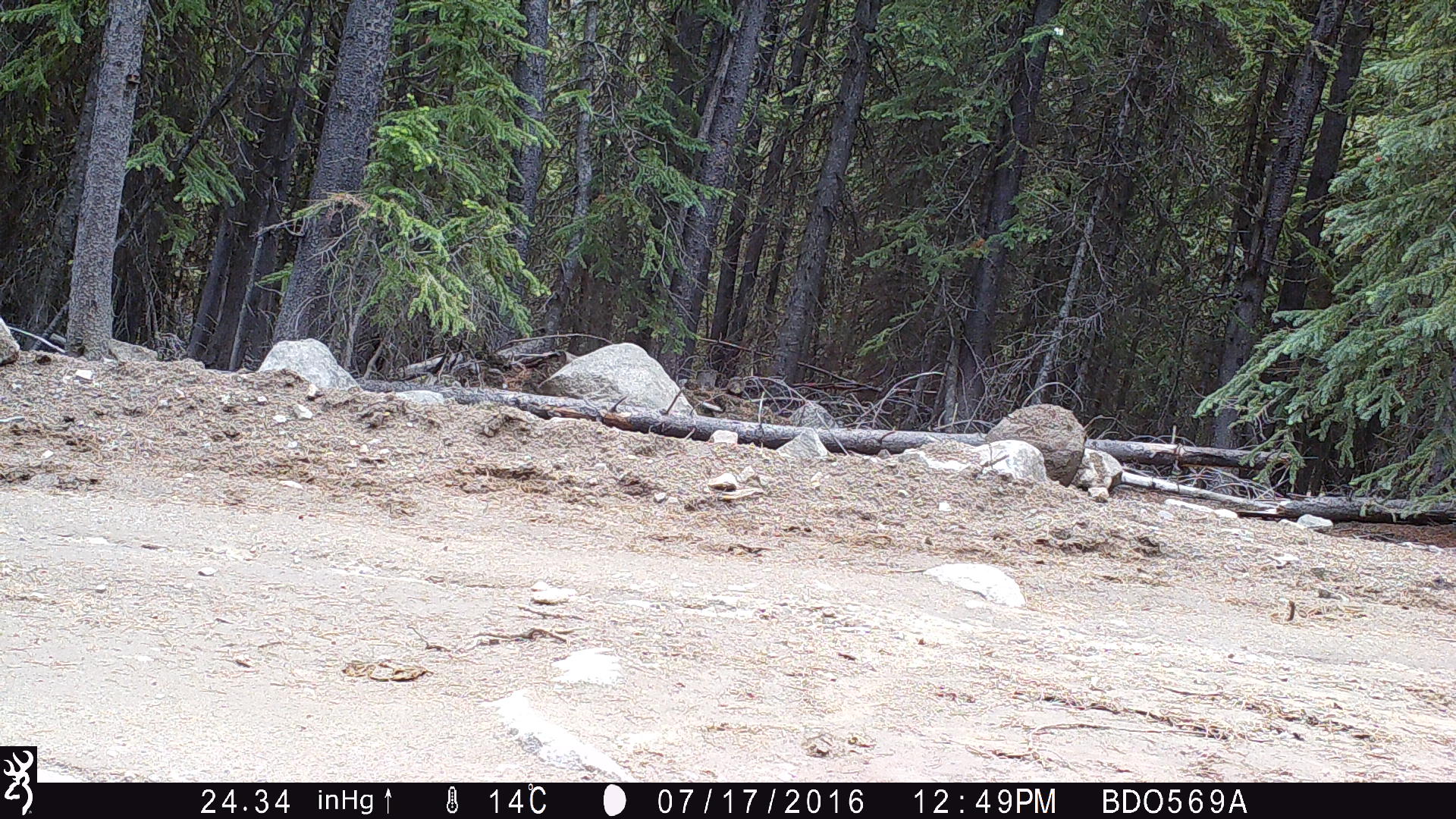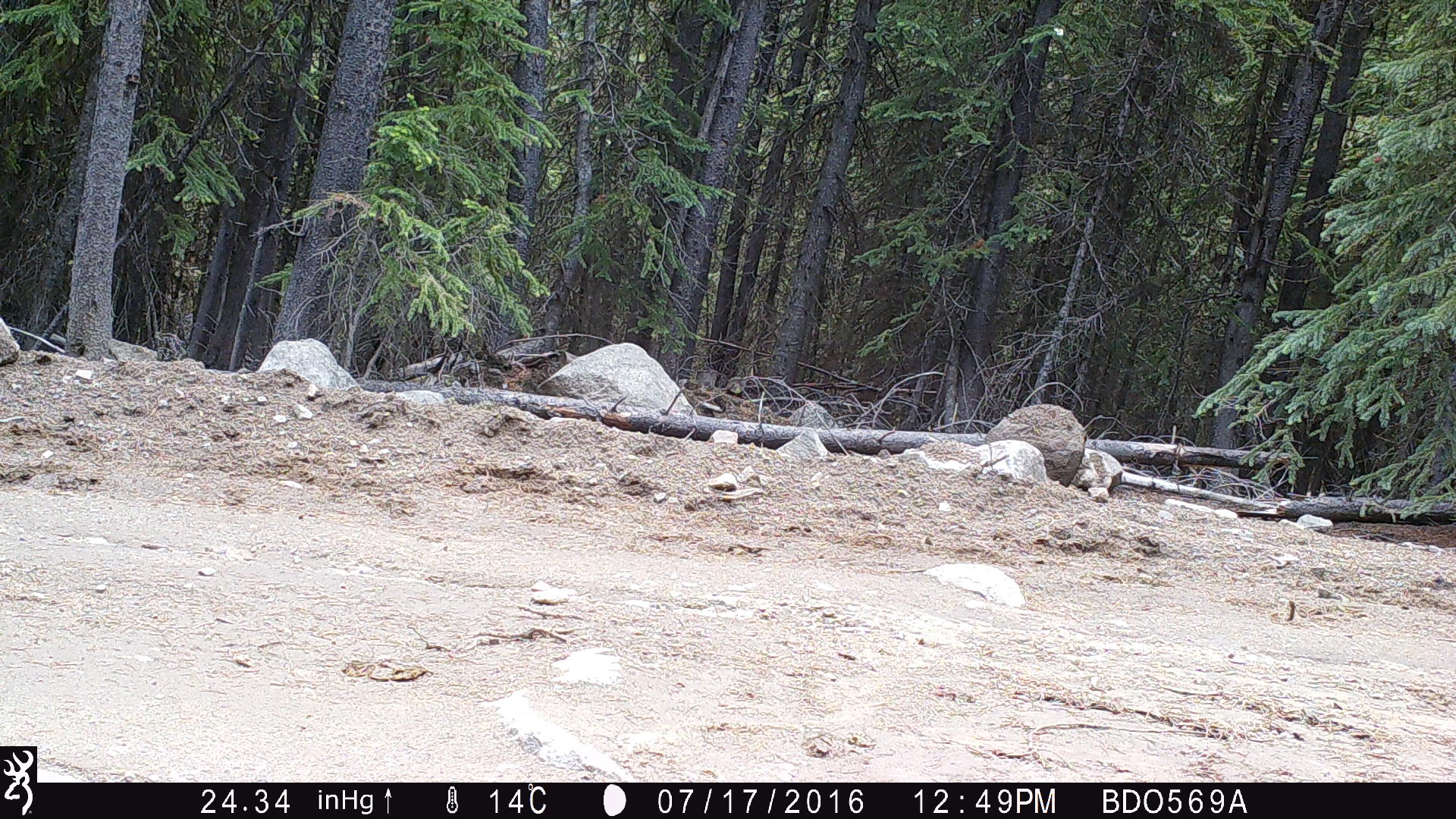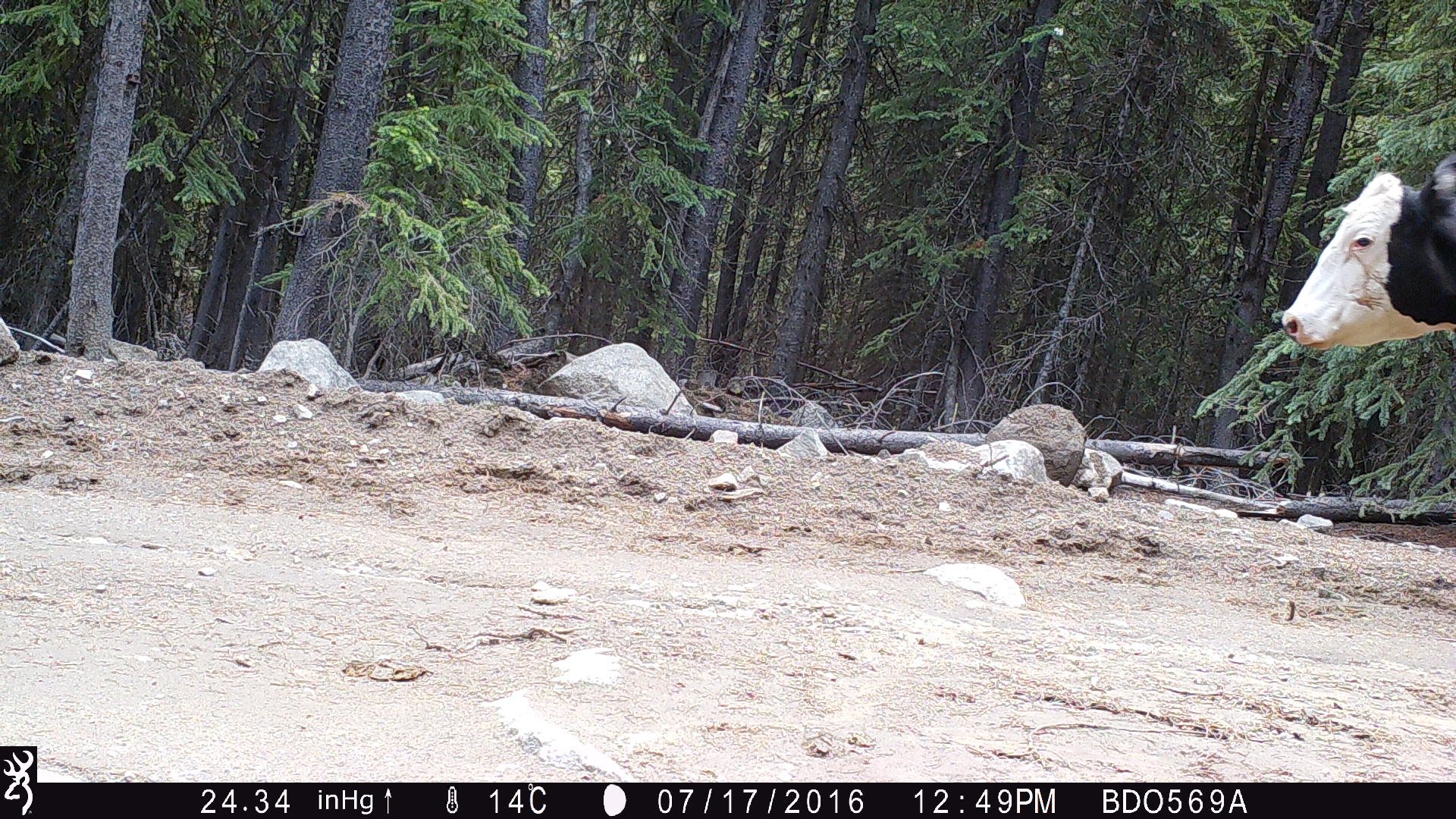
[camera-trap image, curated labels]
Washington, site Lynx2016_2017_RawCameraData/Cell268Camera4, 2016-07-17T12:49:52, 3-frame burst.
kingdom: Animalia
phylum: Chordata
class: Mammalia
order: Artiodactyla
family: Bovidae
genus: Bos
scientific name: Bos taurus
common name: domestic cattle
Domestic cattle (Bos taurus). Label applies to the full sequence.